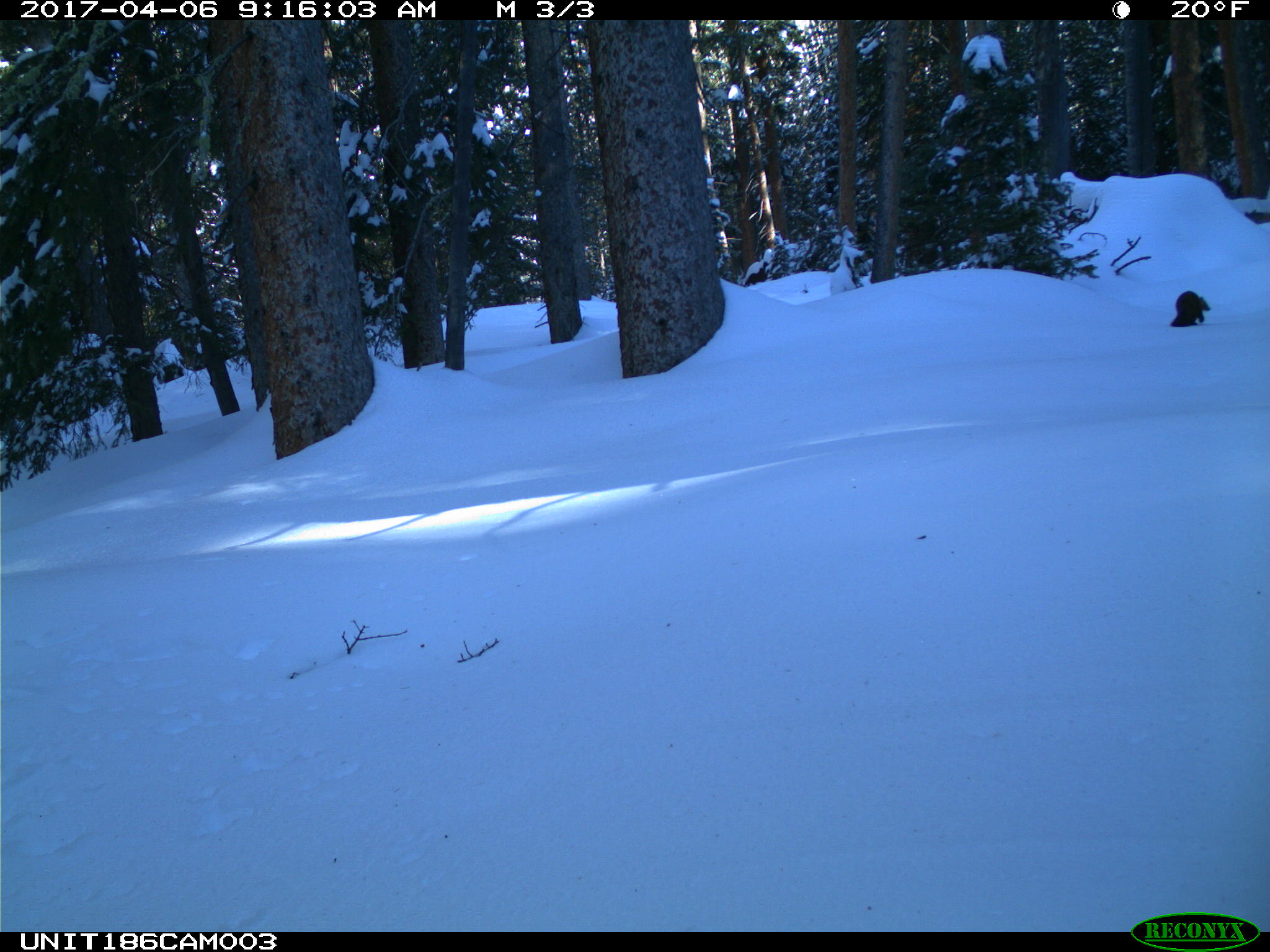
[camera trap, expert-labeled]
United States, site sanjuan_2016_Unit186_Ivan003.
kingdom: Animalia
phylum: Chordata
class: Mammalia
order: Carnivora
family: Mustelidae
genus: Martes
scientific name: Martes americana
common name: american marten